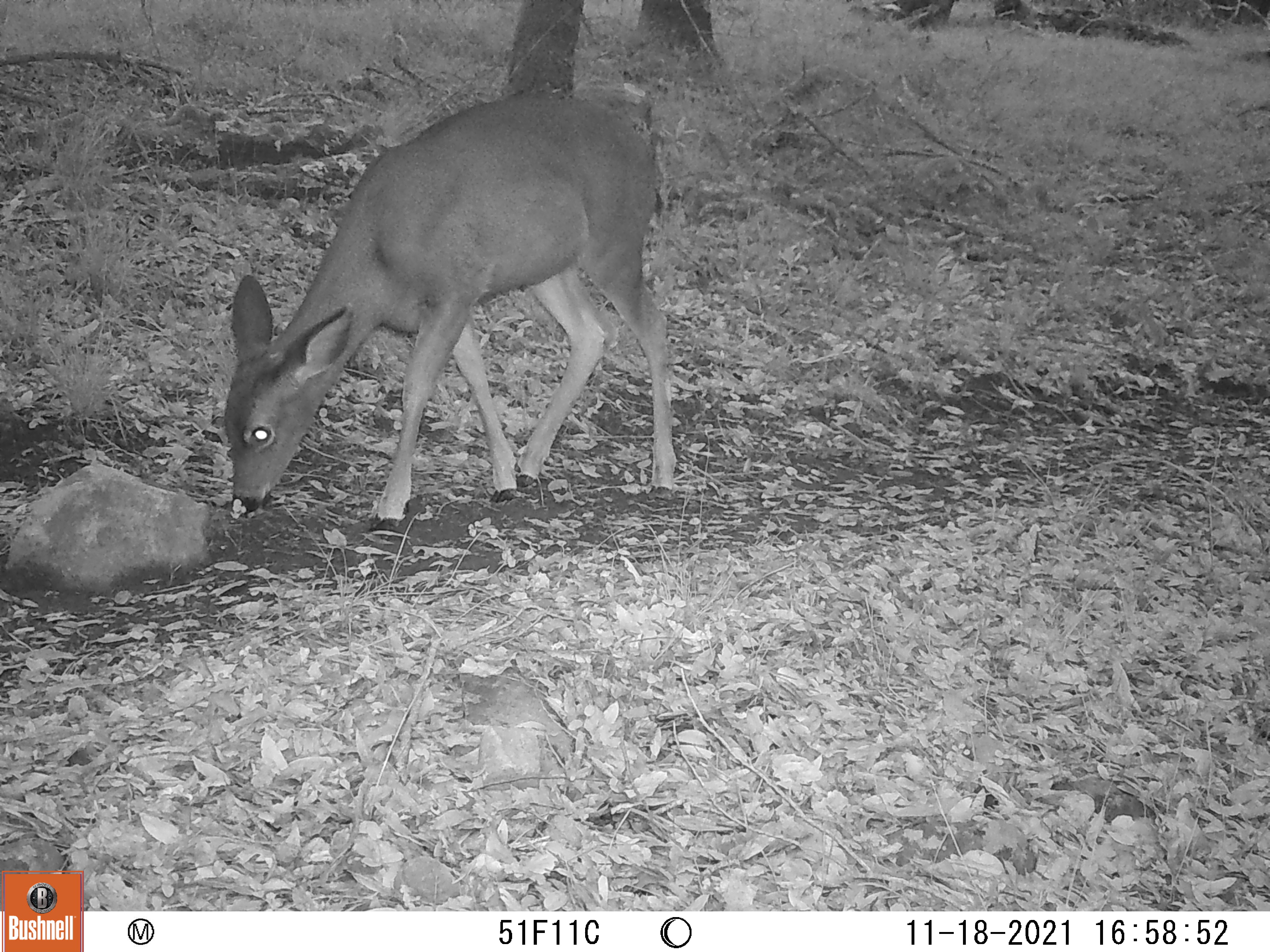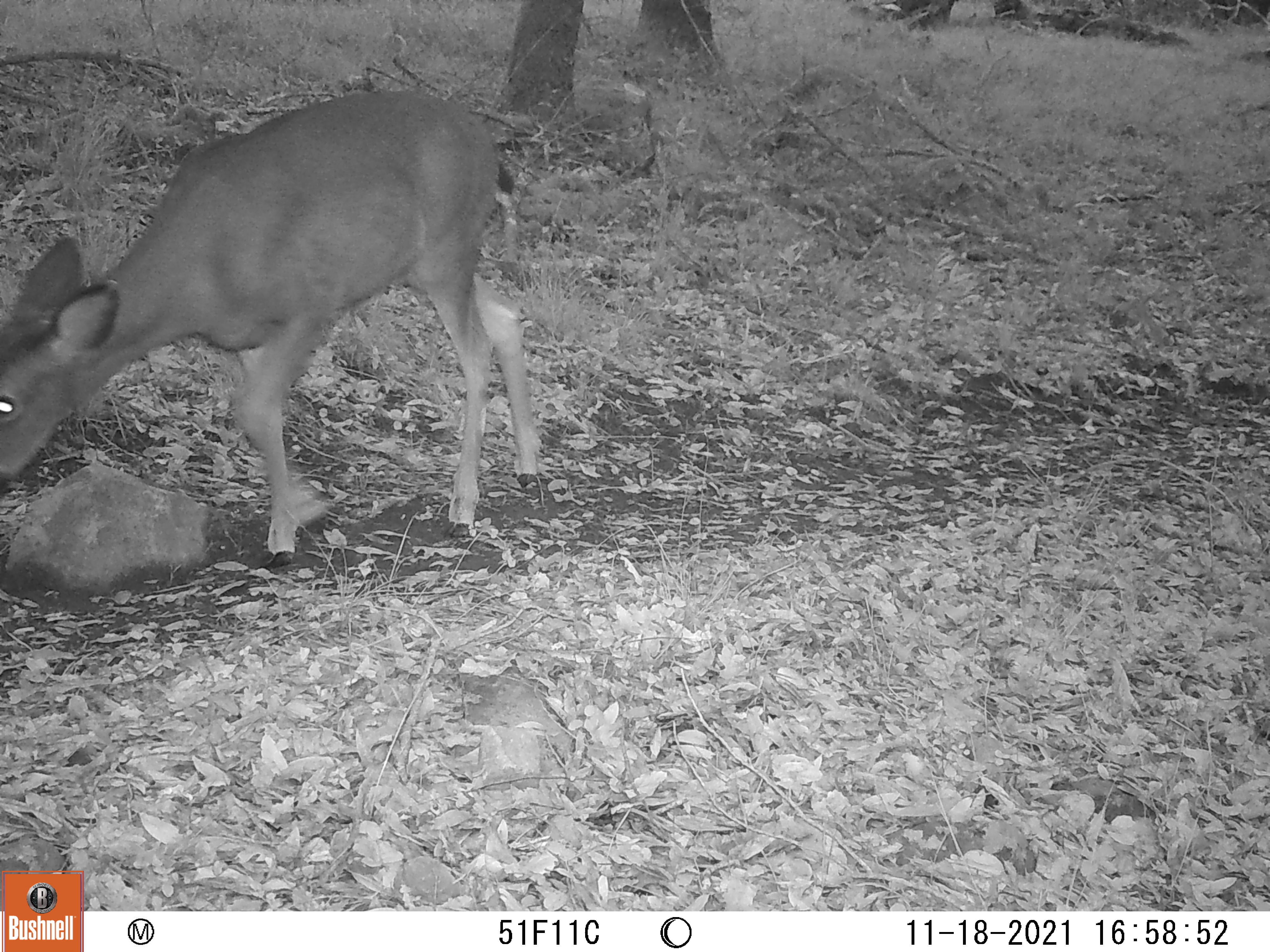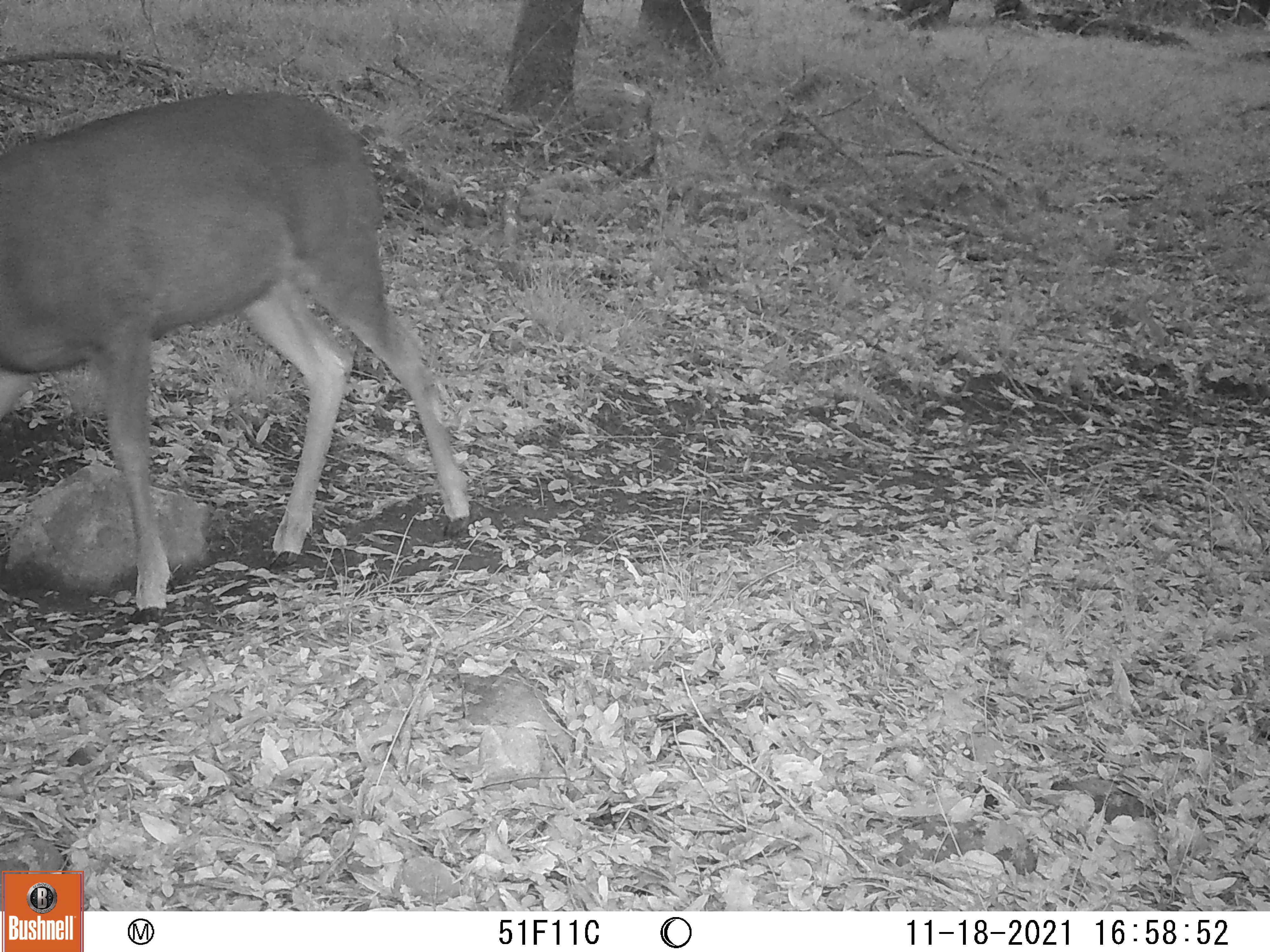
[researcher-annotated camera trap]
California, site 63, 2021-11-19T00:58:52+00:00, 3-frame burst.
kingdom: Animalia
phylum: Chordata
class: Mammalia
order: Artiodactyla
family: Cervidae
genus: Odocoileus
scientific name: Odocoileus hemionus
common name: mule deer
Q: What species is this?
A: Mule deer (Odocoileus hemionus).